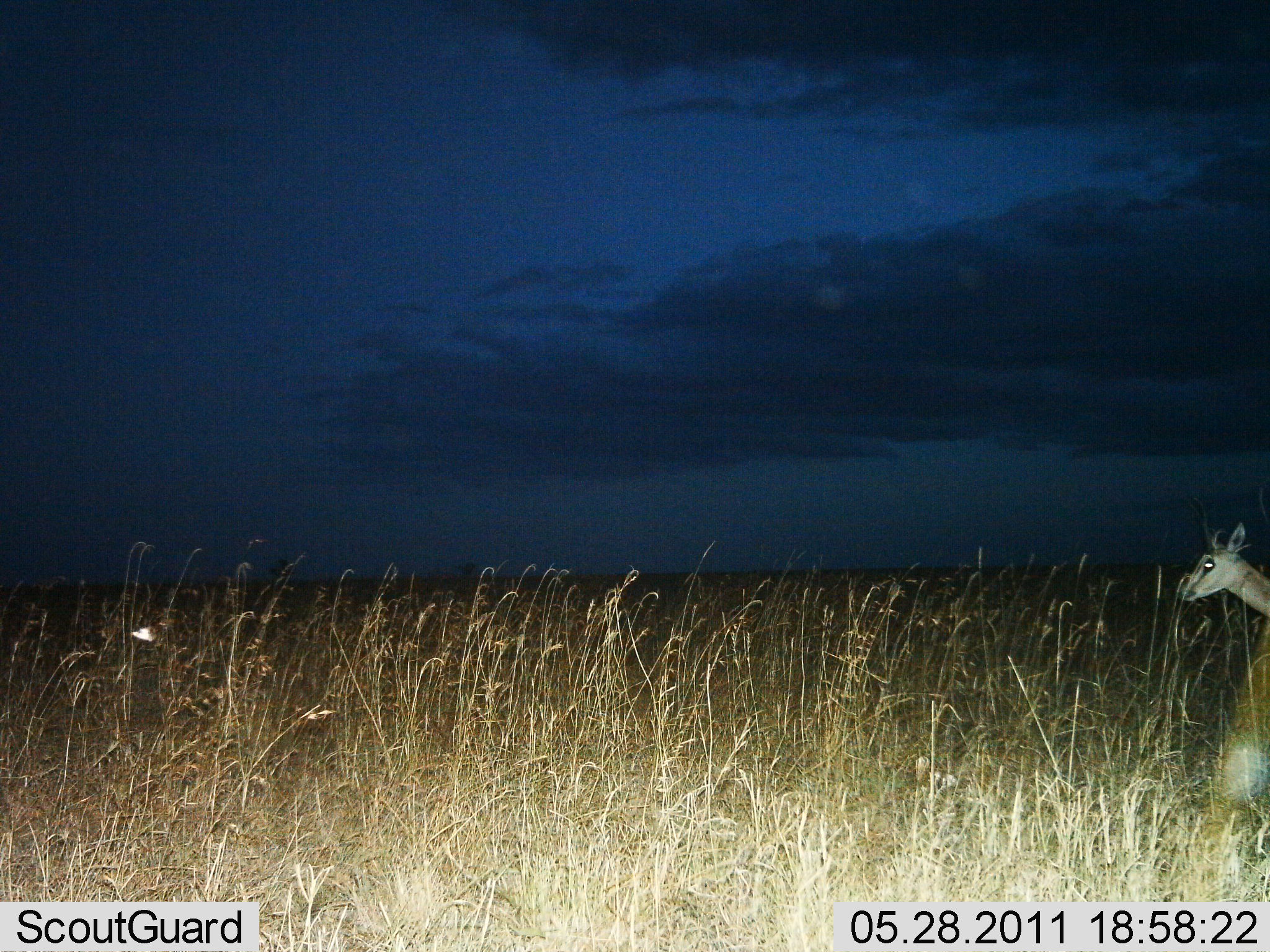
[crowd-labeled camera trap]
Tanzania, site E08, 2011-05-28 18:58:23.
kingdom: Animalia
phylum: Chordata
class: Mammalia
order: Artiodactyla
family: Bovidae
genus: Eudorcas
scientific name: Eudorcas thomsonii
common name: thomson's gazelle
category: gazellethomsons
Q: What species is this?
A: Gazellethomsons (thomson's gazelle) (Eudorcas thomsonii).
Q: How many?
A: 1.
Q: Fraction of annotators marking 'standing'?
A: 88%.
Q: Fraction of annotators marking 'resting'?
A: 0%.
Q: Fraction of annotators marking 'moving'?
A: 12%.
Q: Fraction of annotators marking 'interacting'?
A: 0%.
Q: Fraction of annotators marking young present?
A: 0%.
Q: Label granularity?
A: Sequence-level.